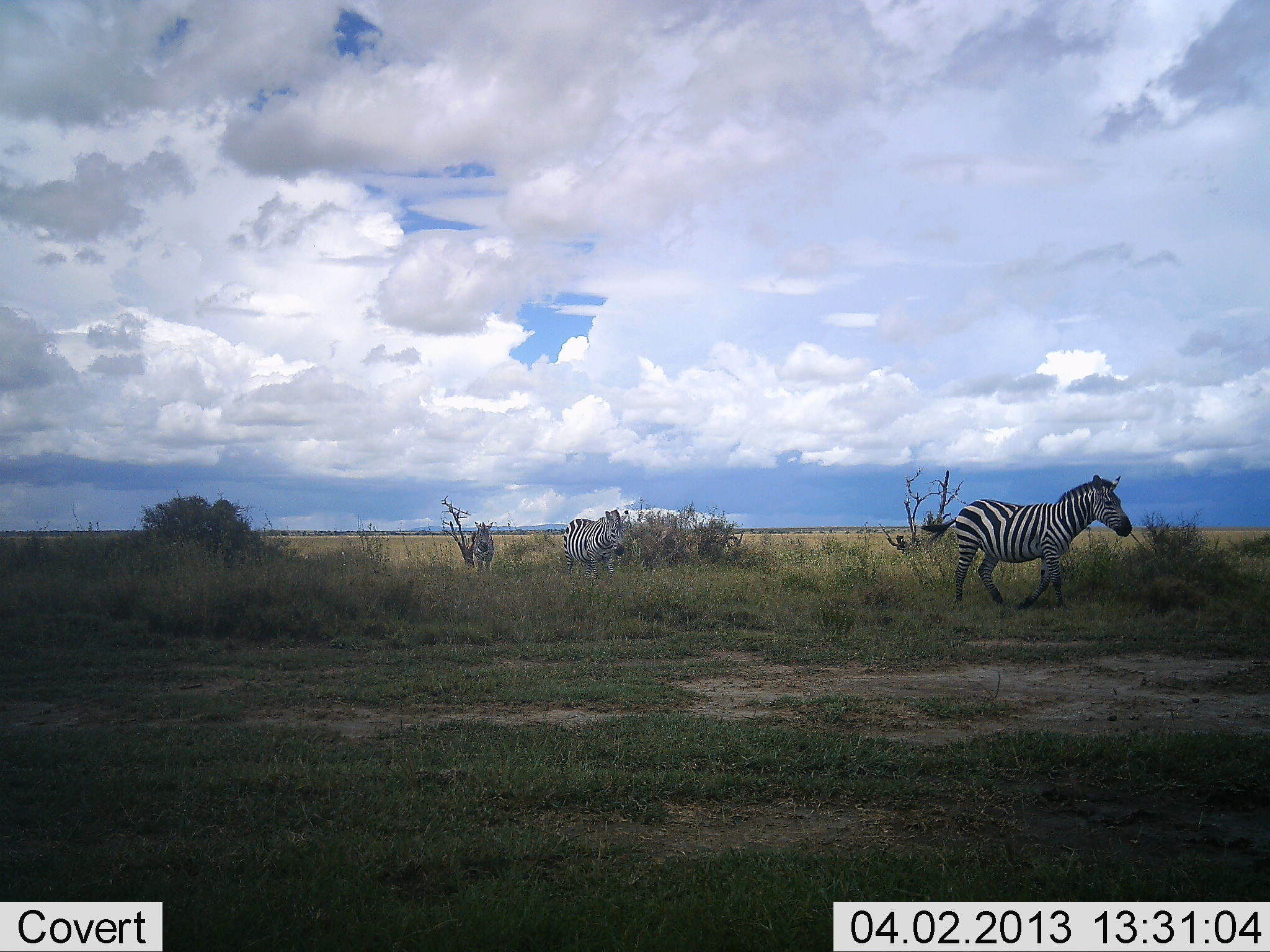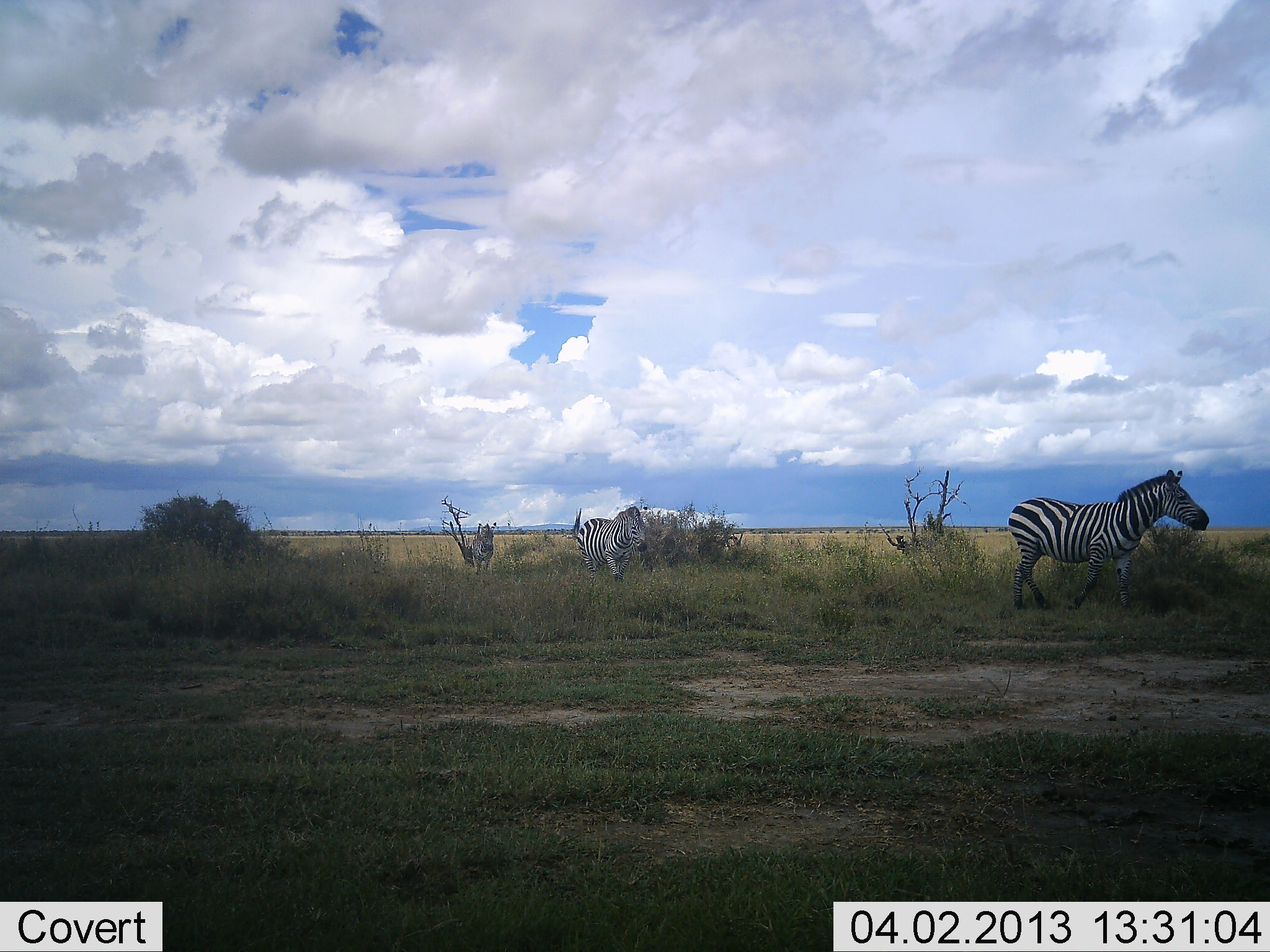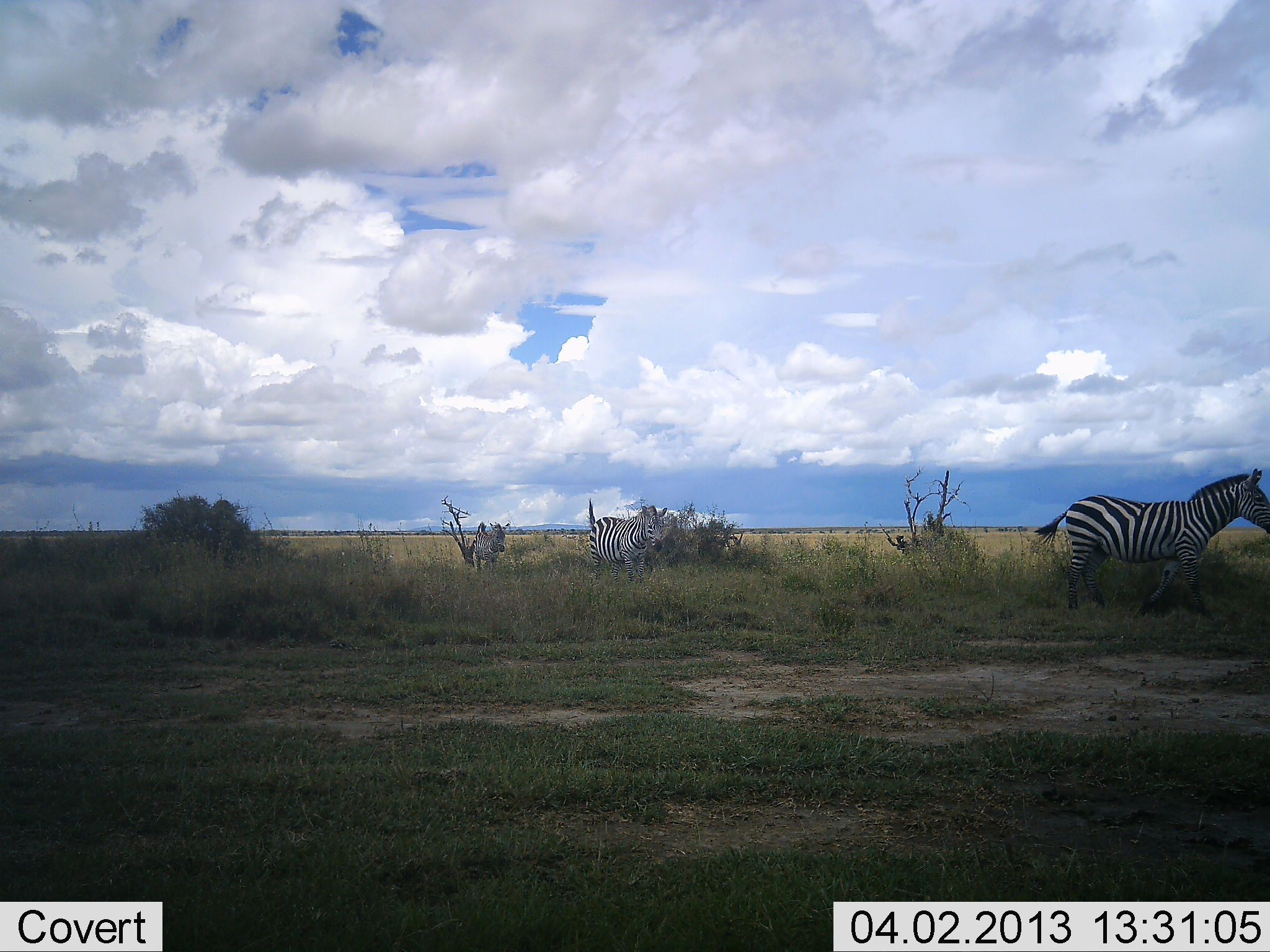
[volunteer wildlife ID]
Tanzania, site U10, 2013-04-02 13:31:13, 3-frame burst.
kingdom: Animalia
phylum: Chordata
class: Mammalia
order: Perissodactyla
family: Equidae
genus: Equus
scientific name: Equus quagga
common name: plains zebra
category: zebra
Zebra (plains zebra) (Equus quagga), count 3. Behavior (volunteer vote fractions): standing 8%, resting 3%, moving 100%, interacting 0%. Young present (vote fraction): 0%. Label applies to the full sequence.